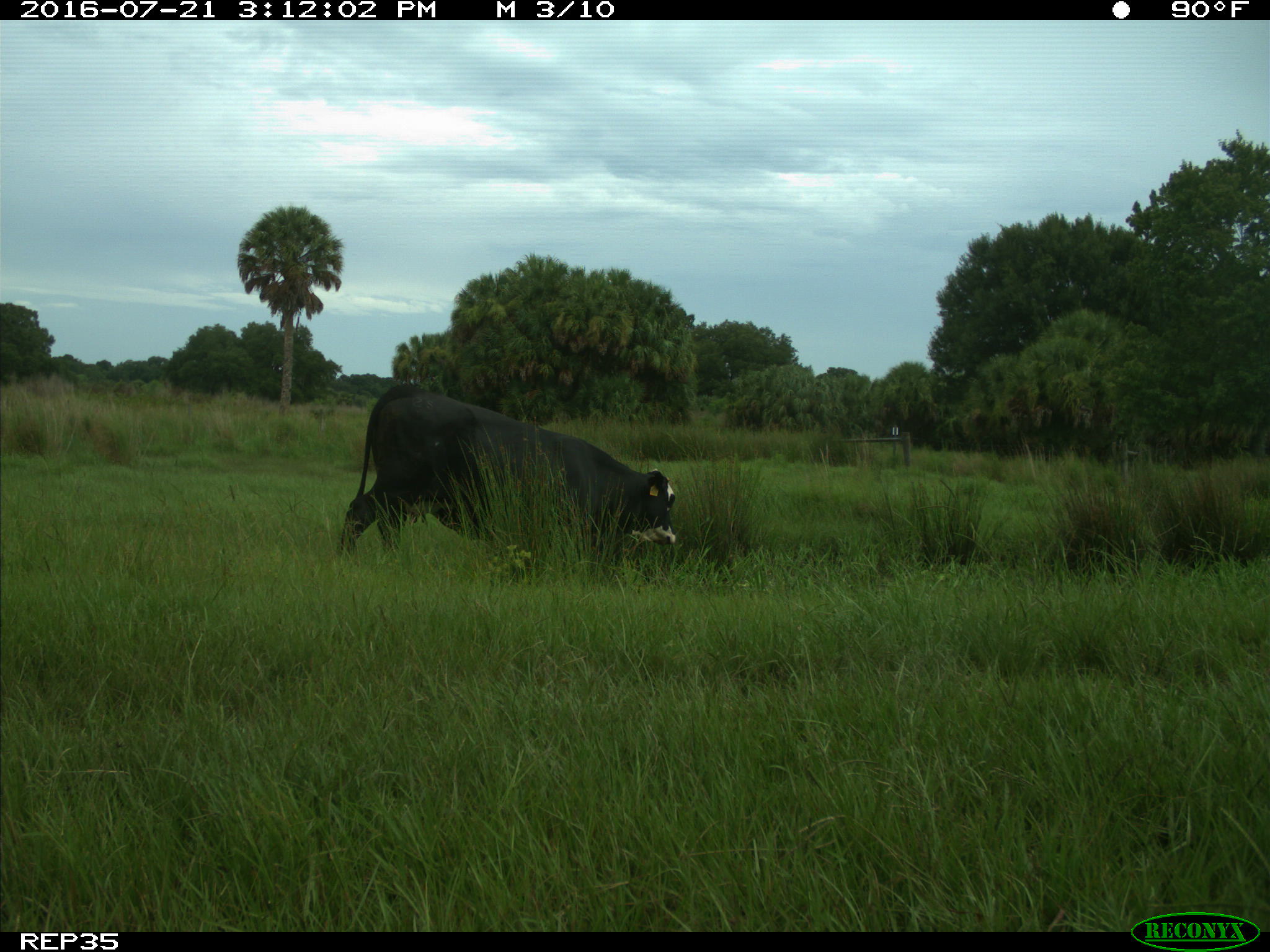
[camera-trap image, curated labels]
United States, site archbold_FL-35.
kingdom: Animalia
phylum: Chordata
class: Mammalia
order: Artiodactyla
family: Bovidae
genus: Bos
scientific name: Bos taurus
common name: domestic cow